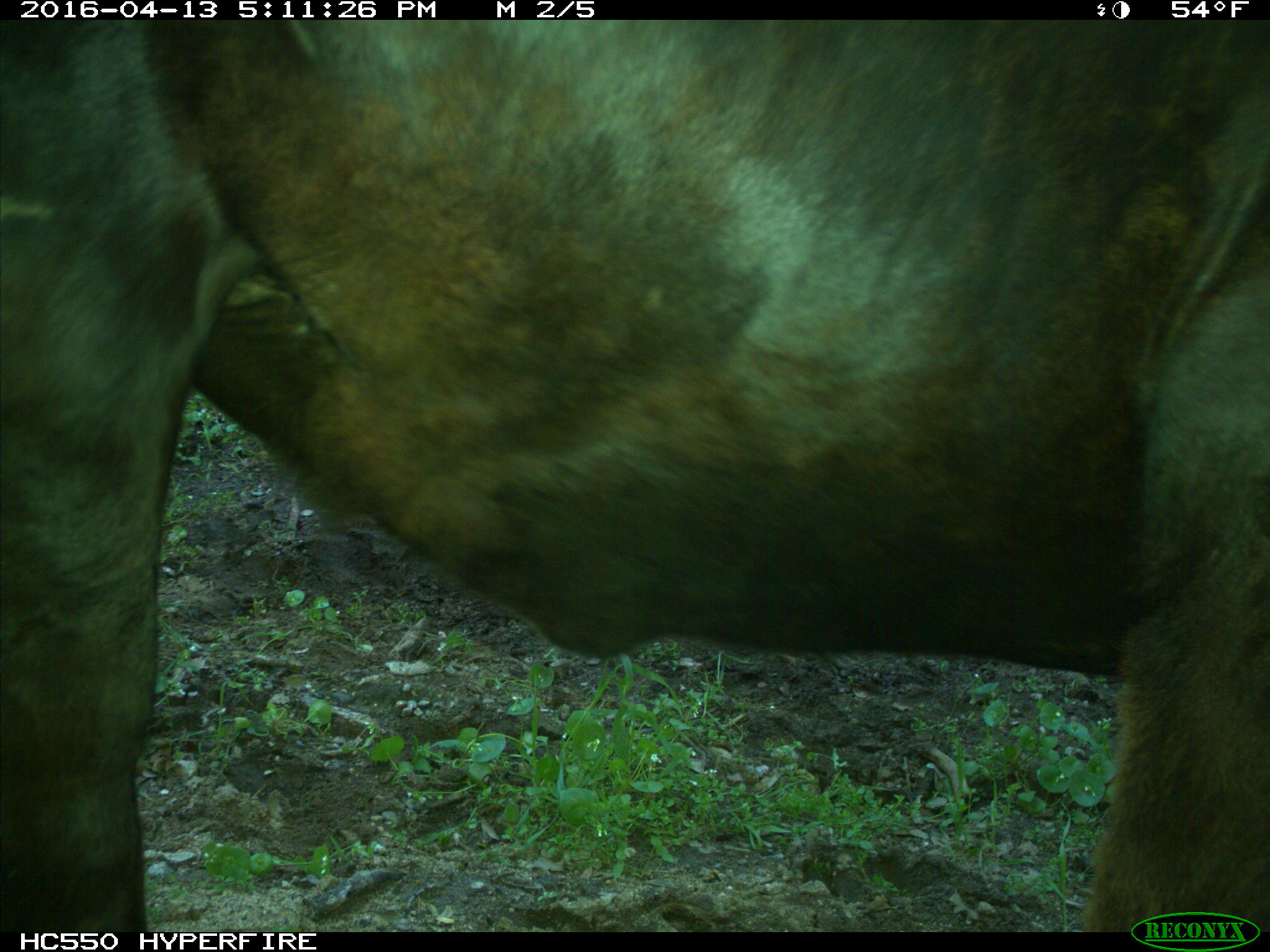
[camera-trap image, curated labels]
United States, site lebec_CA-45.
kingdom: Animalia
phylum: Chordata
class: Mammalia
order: Artiodactyla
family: Bovidae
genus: Bos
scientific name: Bos taurus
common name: domestic cow